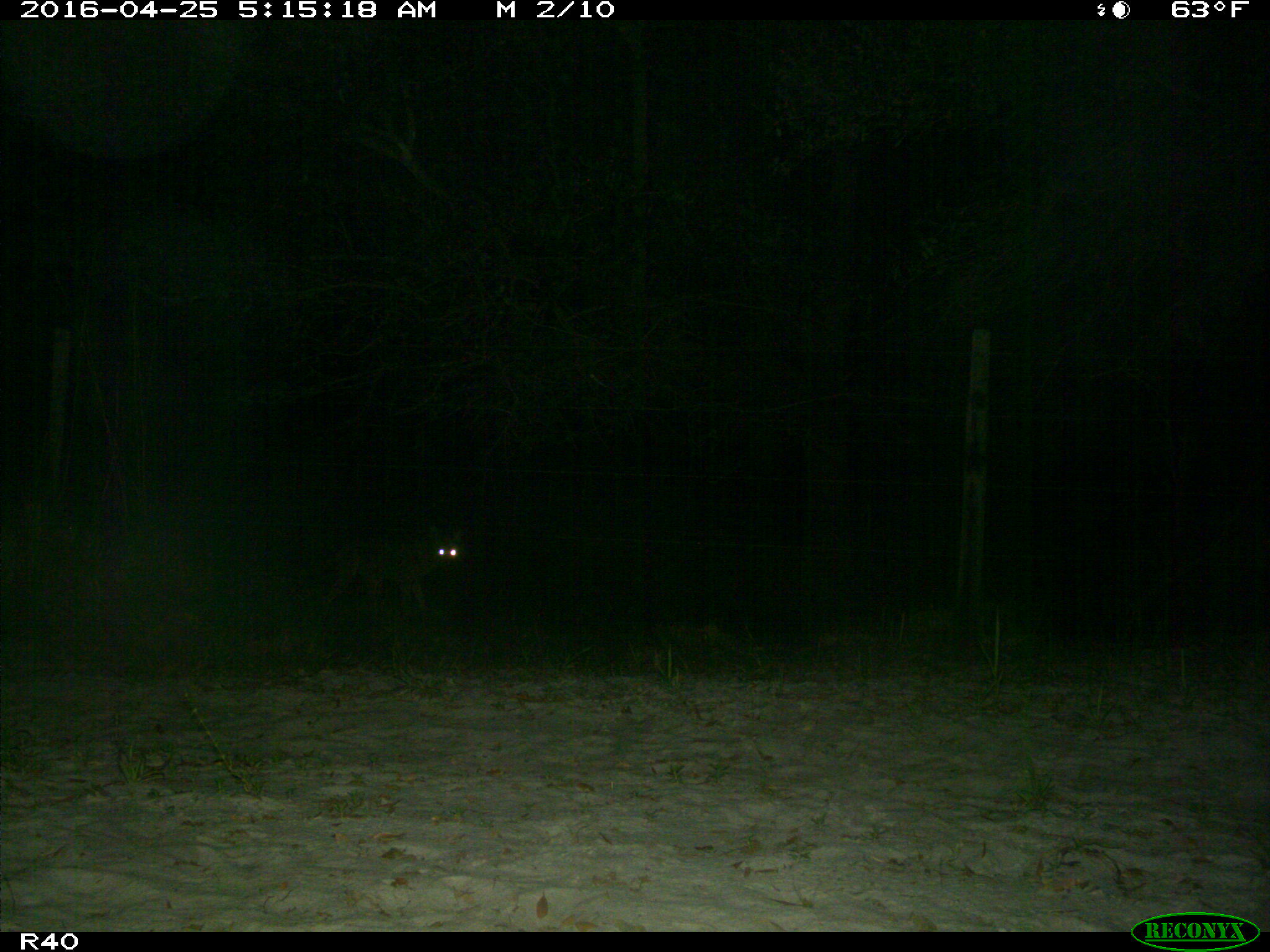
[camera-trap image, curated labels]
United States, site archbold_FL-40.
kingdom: Animalia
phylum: Chordata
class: Mammalia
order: Carnivora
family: Canidae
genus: Canis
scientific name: Canis latrans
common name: coyote